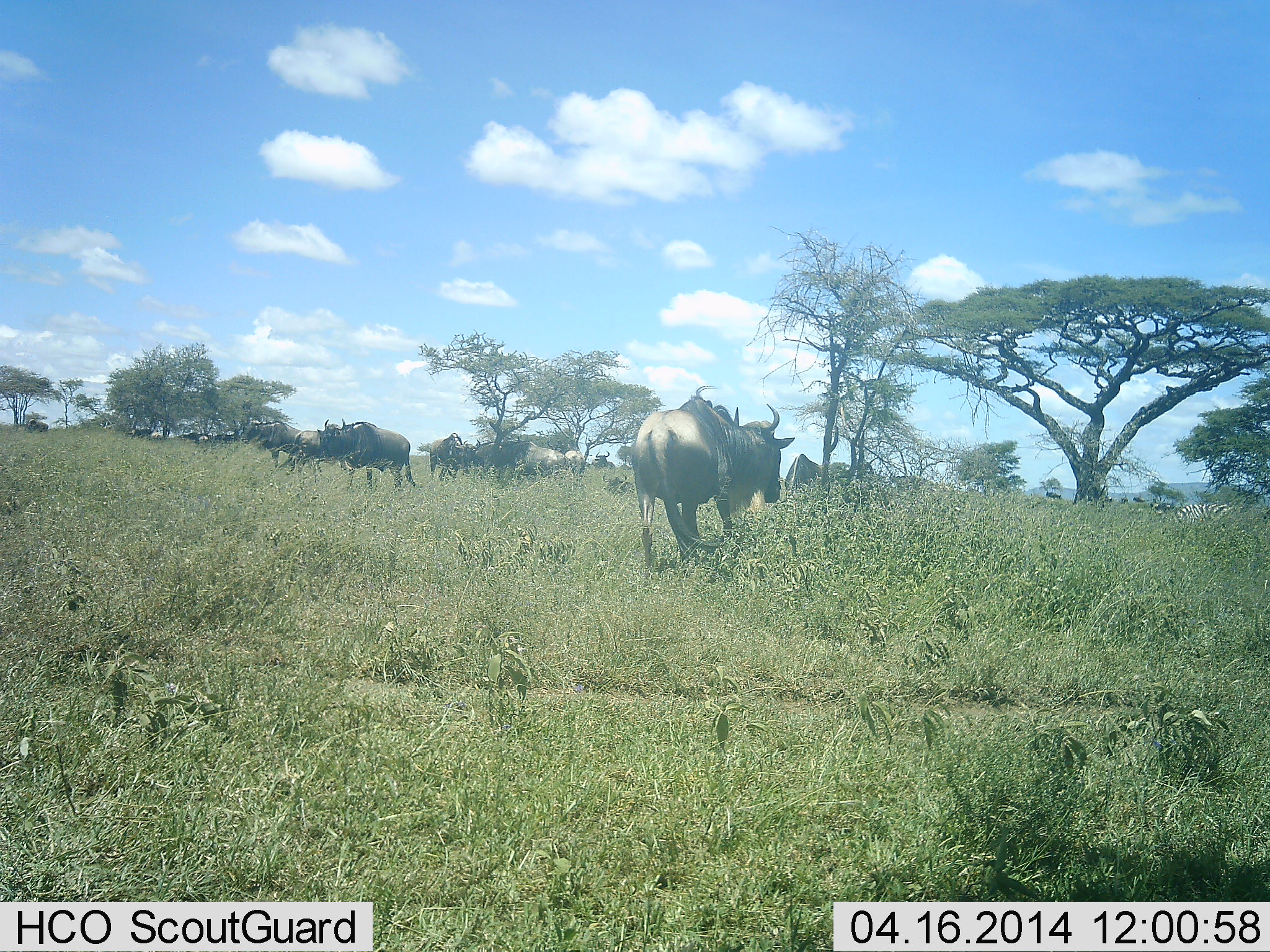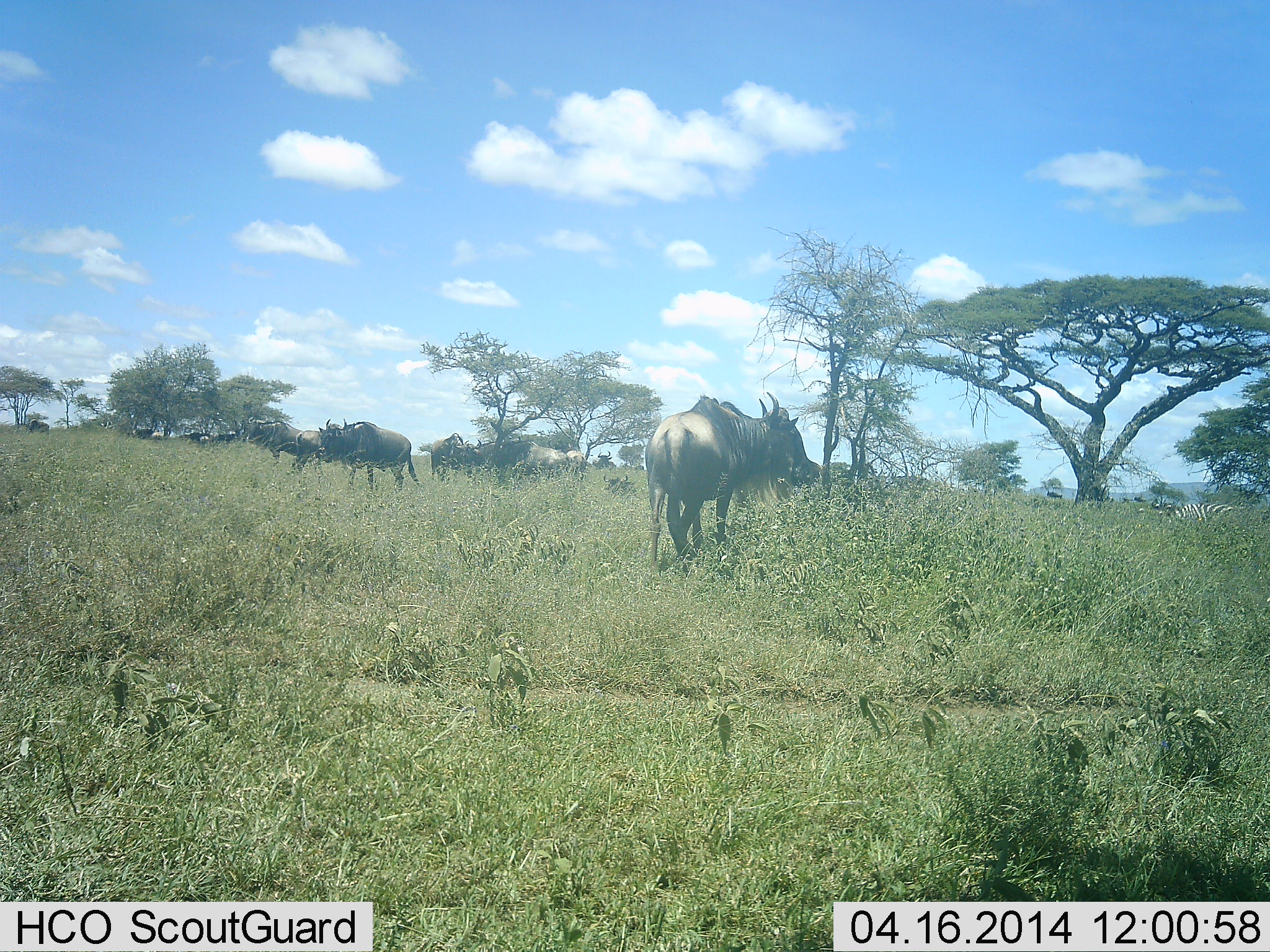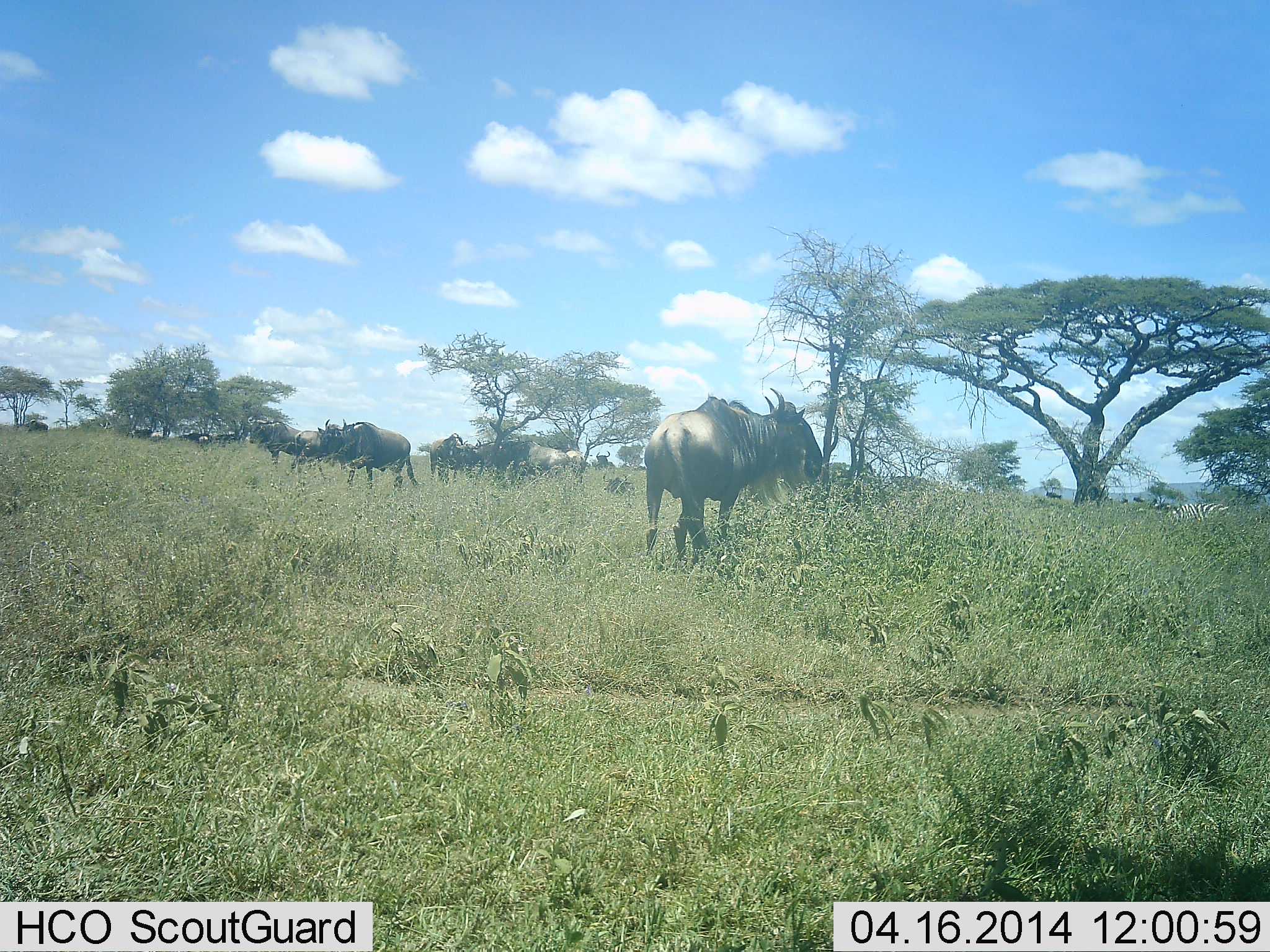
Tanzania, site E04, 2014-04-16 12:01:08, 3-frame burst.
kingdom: Animalia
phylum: Chordata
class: Mammalia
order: Artiodactyla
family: Bovidae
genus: Connochaetes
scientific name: Connochaetes taurinus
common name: blue wildebeest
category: wildebeest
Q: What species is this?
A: Wildebeest (blue wildebeest) (Connochaetes taurinus).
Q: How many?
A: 8.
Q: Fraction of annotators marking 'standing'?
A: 58%.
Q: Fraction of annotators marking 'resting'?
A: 8%.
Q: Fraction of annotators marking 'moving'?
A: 48%.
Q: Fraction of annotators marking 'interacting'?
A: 2%.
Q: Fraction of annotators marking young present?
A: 0%.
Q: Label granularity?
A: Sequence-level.